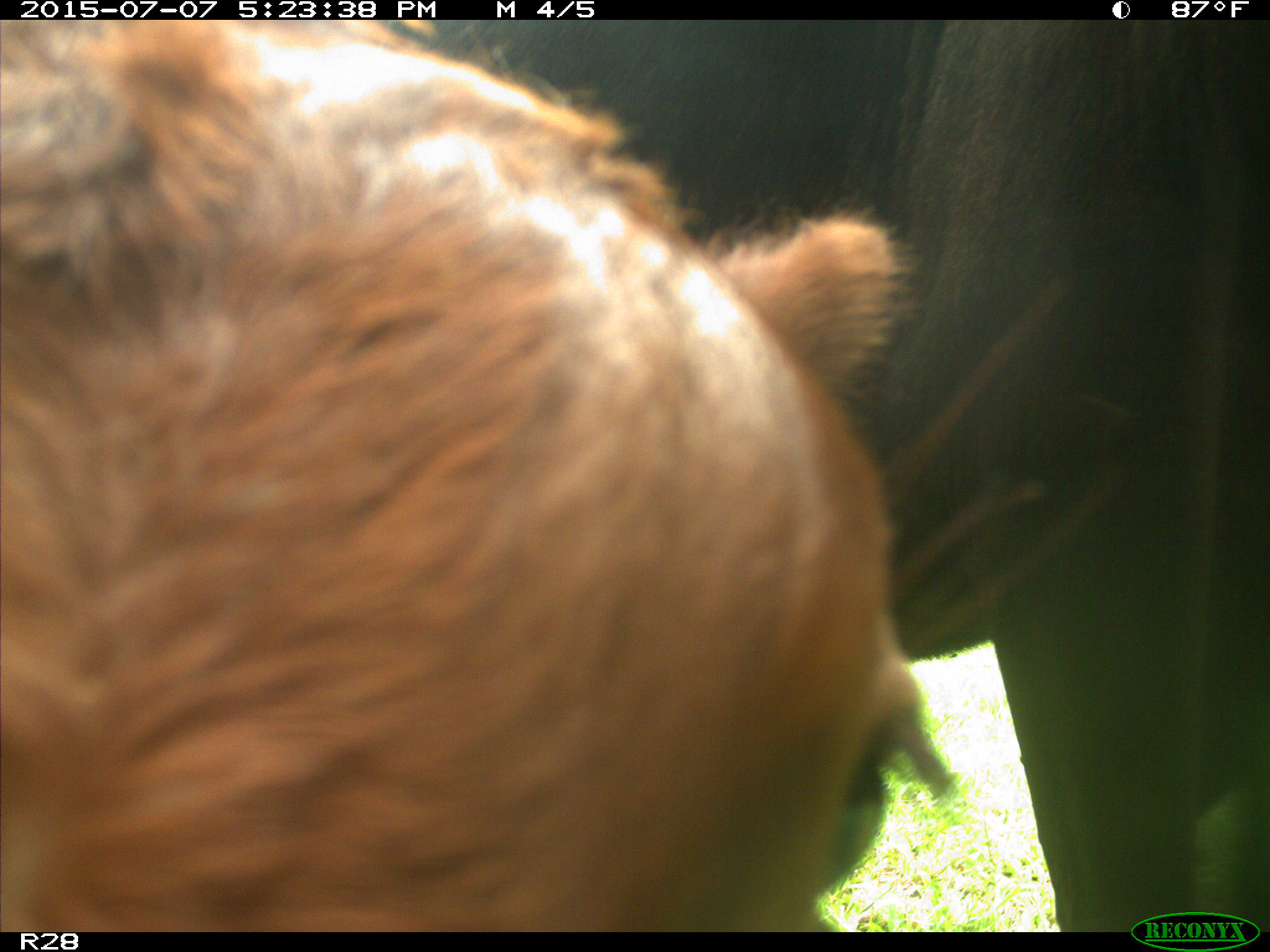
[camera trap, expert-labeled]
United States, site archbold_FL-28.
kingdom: Animalia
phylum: Chordata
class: Mammalia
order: Artiodactyla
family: Bovidae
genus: Bos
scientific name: Bos taurus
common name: domestic cow